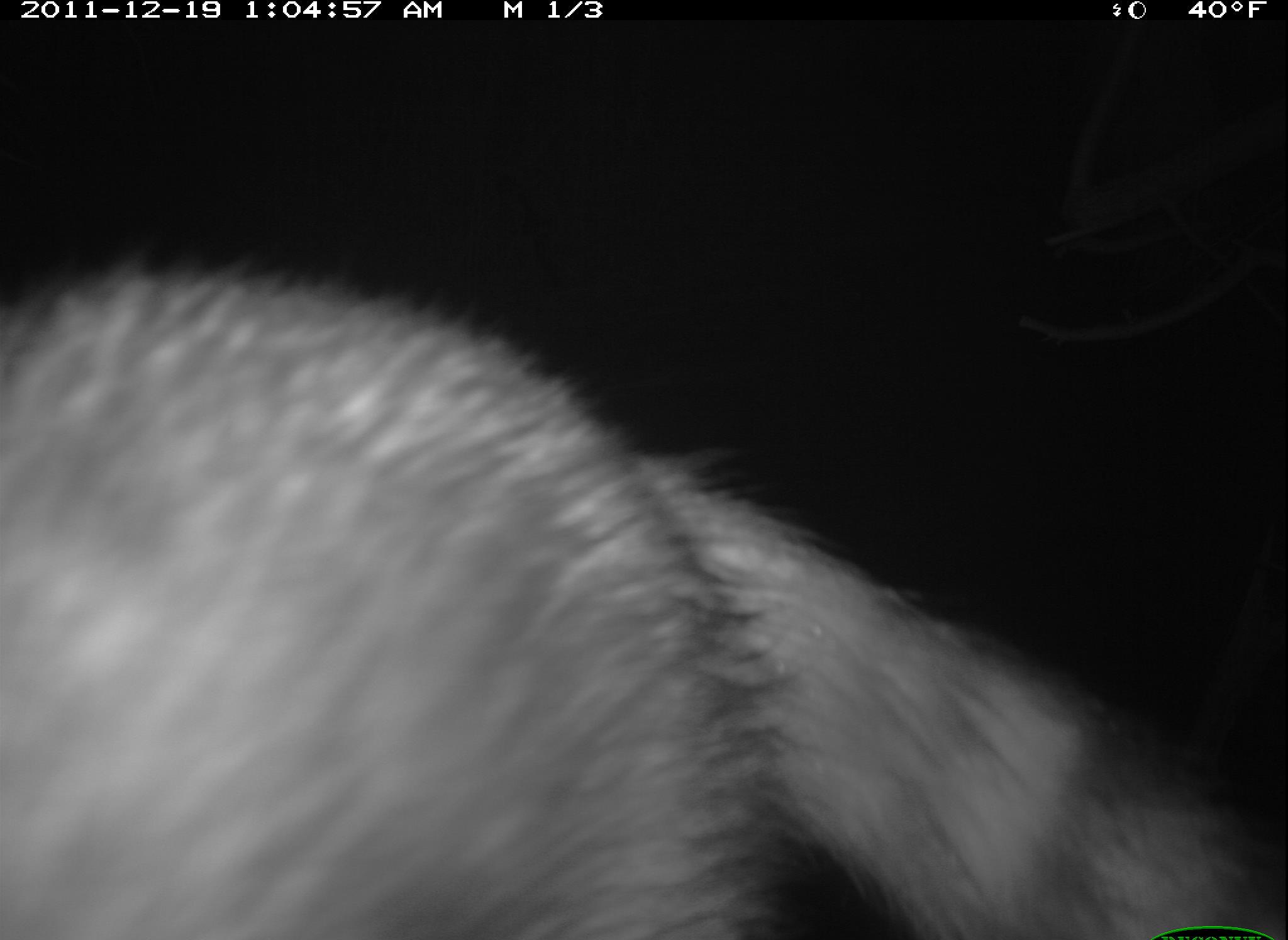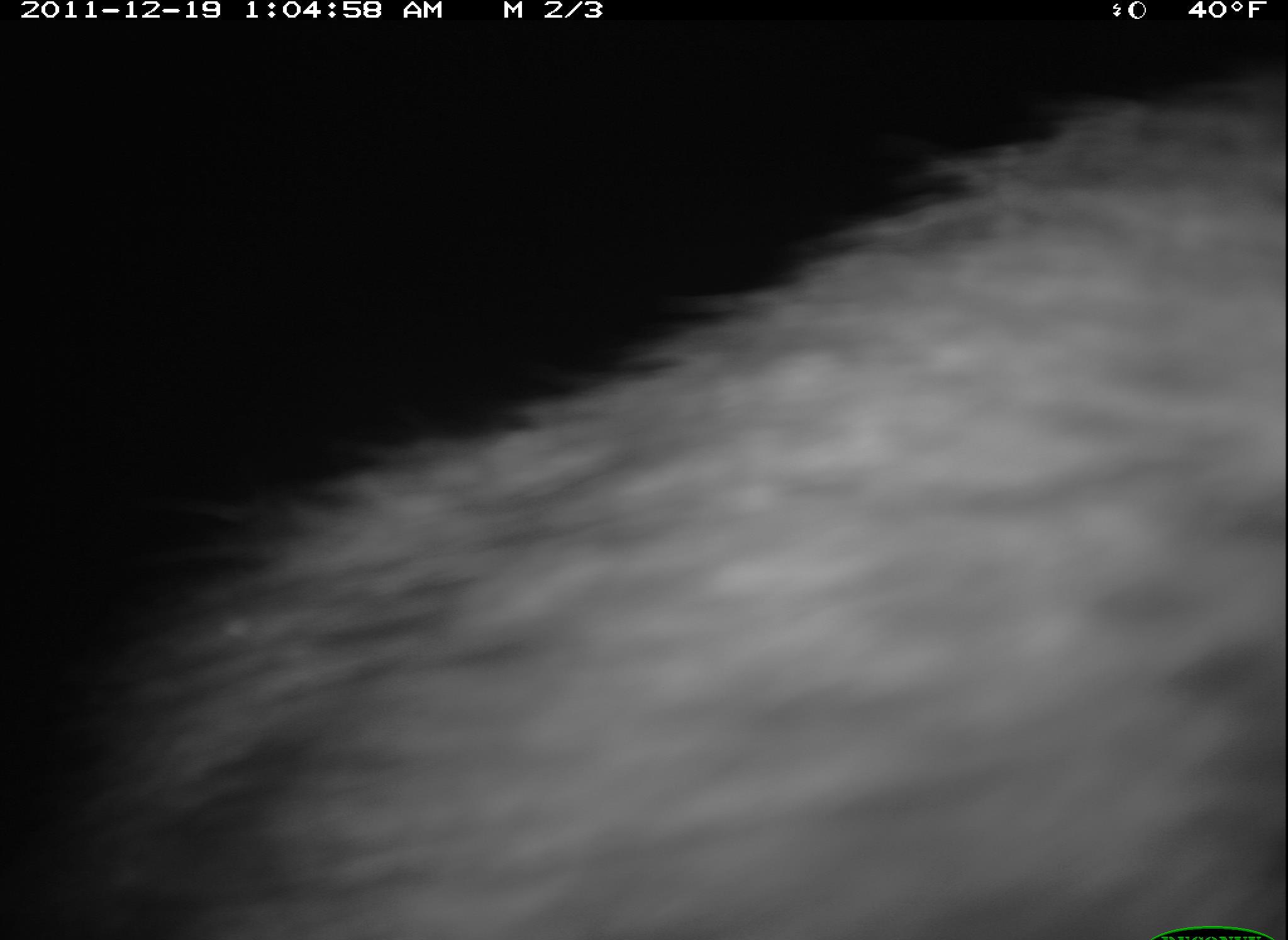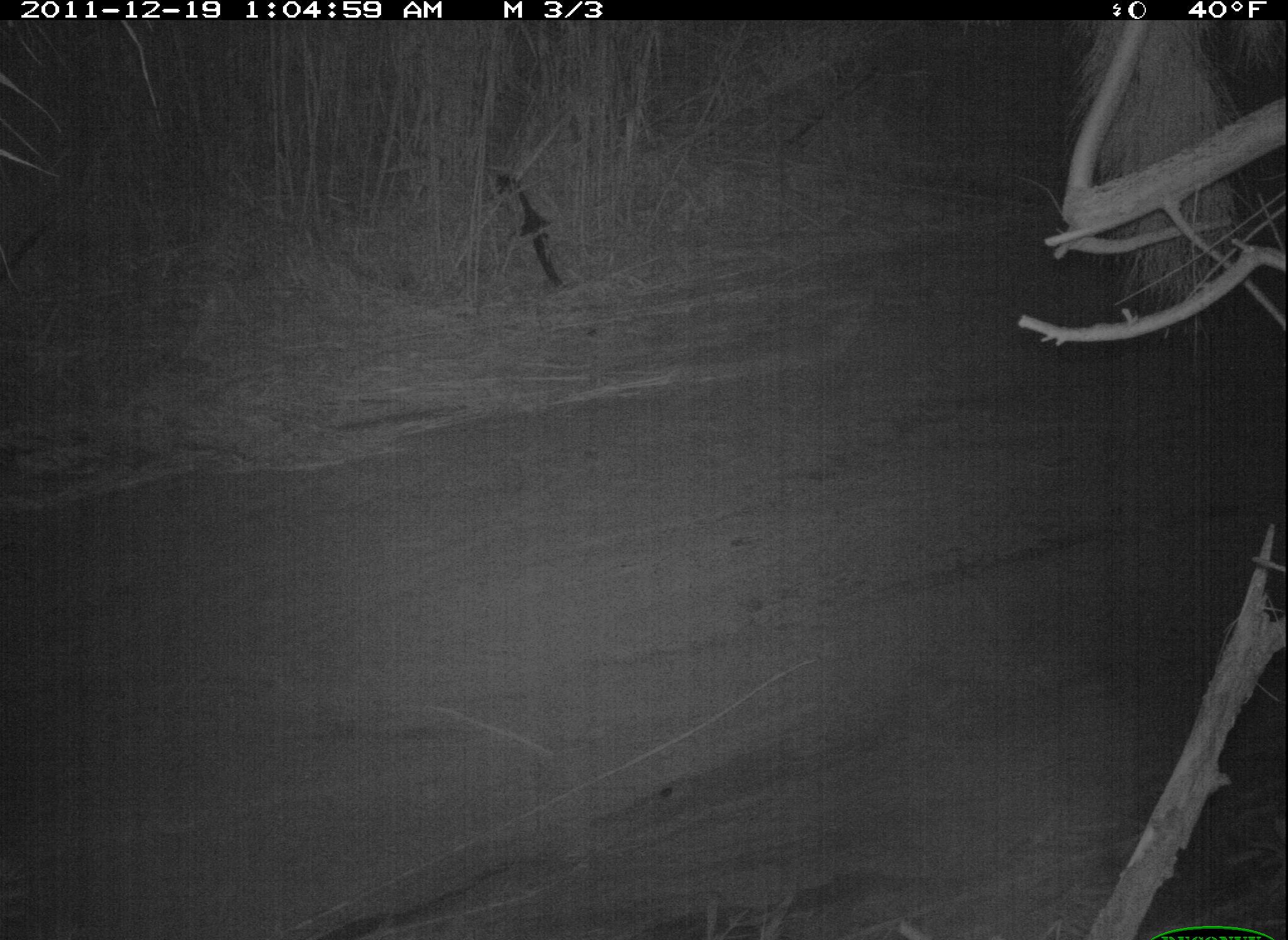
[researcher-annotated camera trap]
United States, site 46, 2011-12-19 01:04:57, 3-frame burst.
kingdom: Animalia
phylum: Chordata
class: Mammalia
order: Carnivora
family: Procyonidae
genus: Procyon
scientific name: Procyon lotor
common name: raccoon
Raccoon (Procyon lotor).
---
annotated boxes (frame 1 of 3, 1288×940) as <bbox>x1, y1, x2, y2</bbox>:
raccoon: <bbox>0, 245, 1277, 929</bbox>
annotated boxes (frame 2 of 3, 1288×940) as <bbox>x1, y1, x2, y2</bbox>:
raccoon: <bbox>113, 77, 1288, 940</bbox>